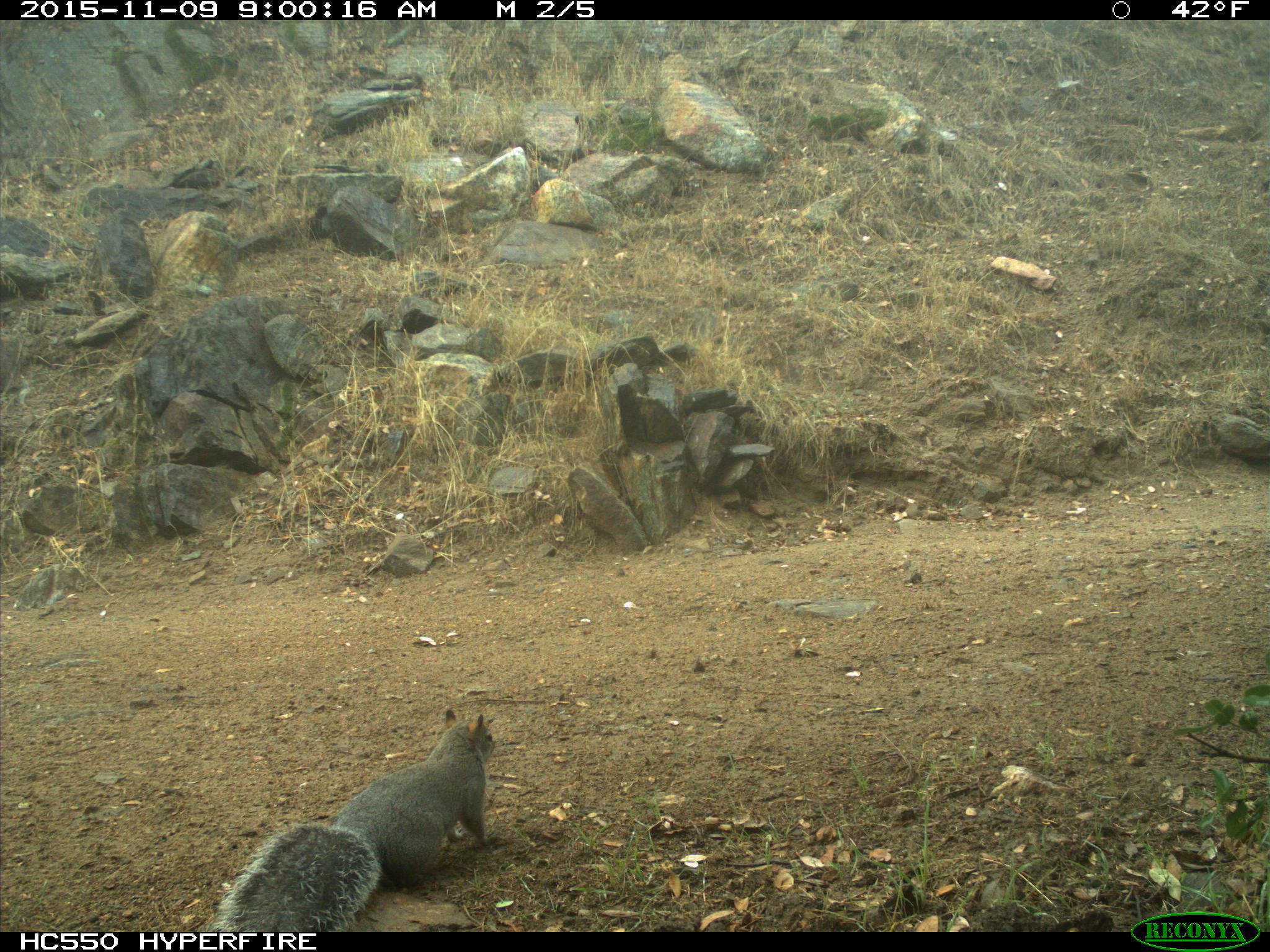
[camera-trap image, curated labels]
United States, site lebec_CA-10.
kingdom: Animalia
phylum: Chordata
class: Mammalia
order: Rodentia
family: Sciuridae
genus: Sciurus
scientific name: Sciurus carolinensis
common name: eastern gray squirrel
Sciurus carolinensis (eastern gray squirrel).